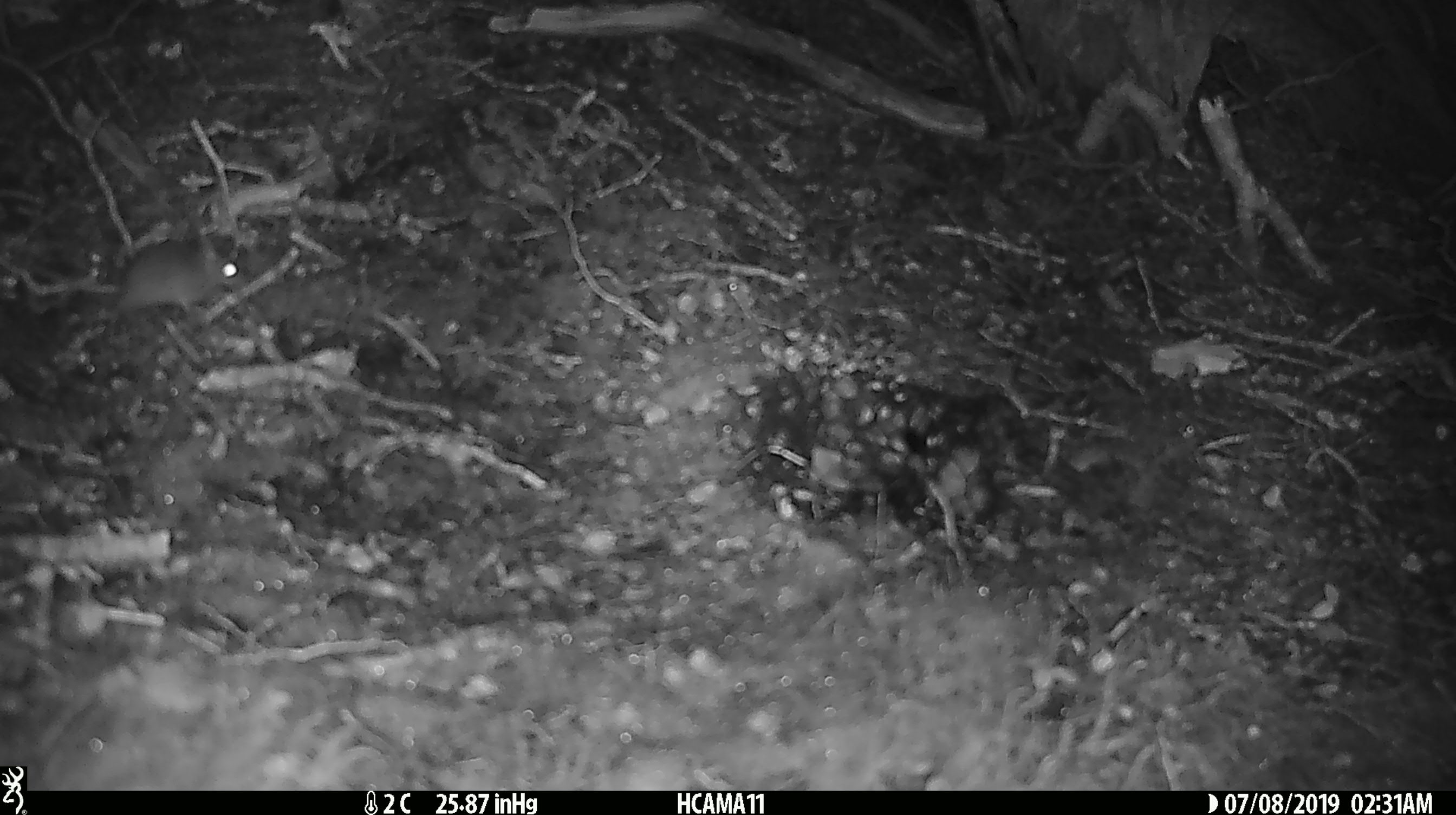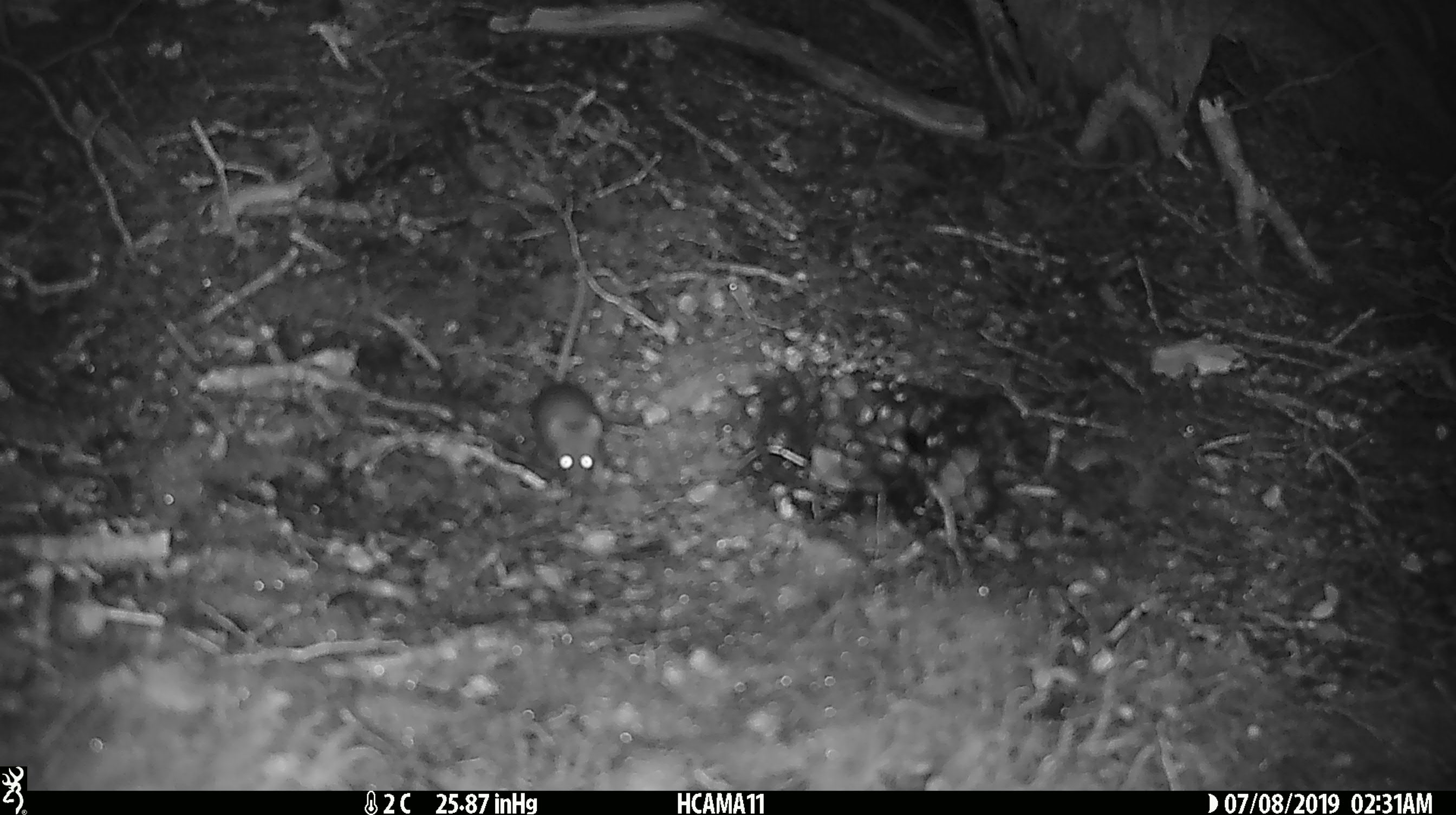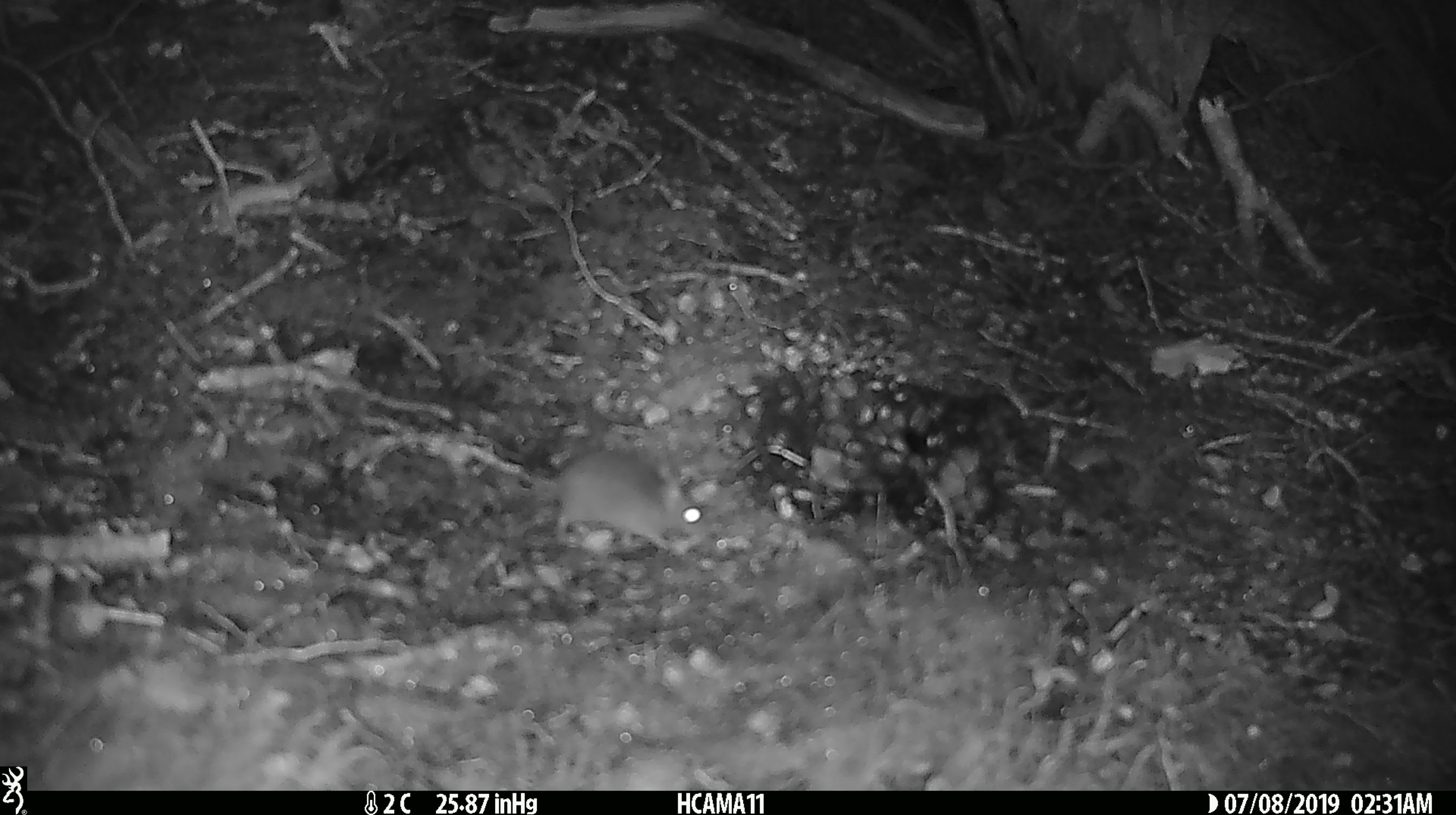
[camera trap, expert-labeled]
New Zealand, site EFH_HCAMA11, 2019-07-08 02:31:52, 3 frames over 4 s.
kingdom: Animalia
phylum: Chordata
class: Mammalia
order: Rodentia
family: Muridae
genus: Mus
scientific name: Mus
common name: mouse